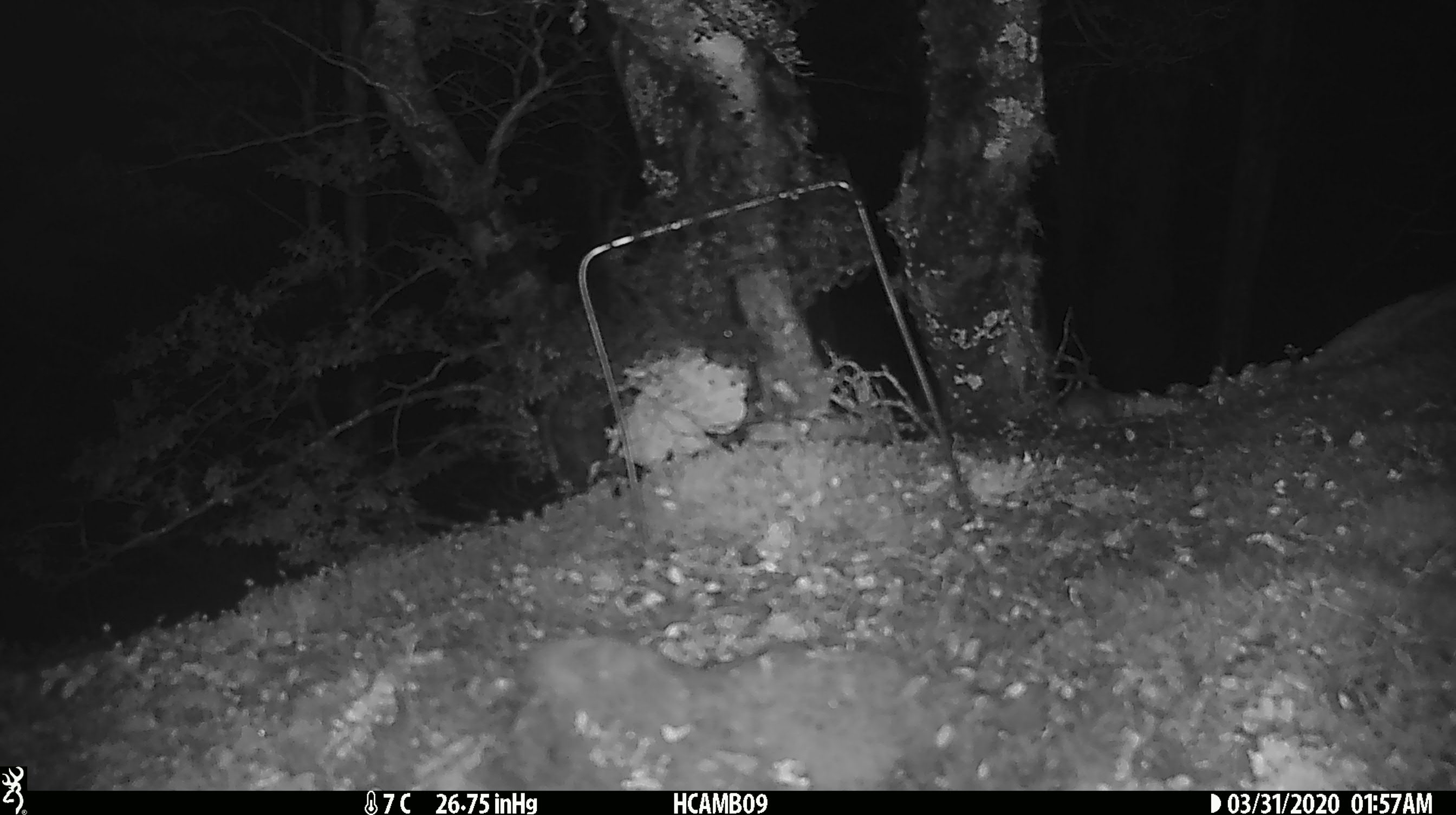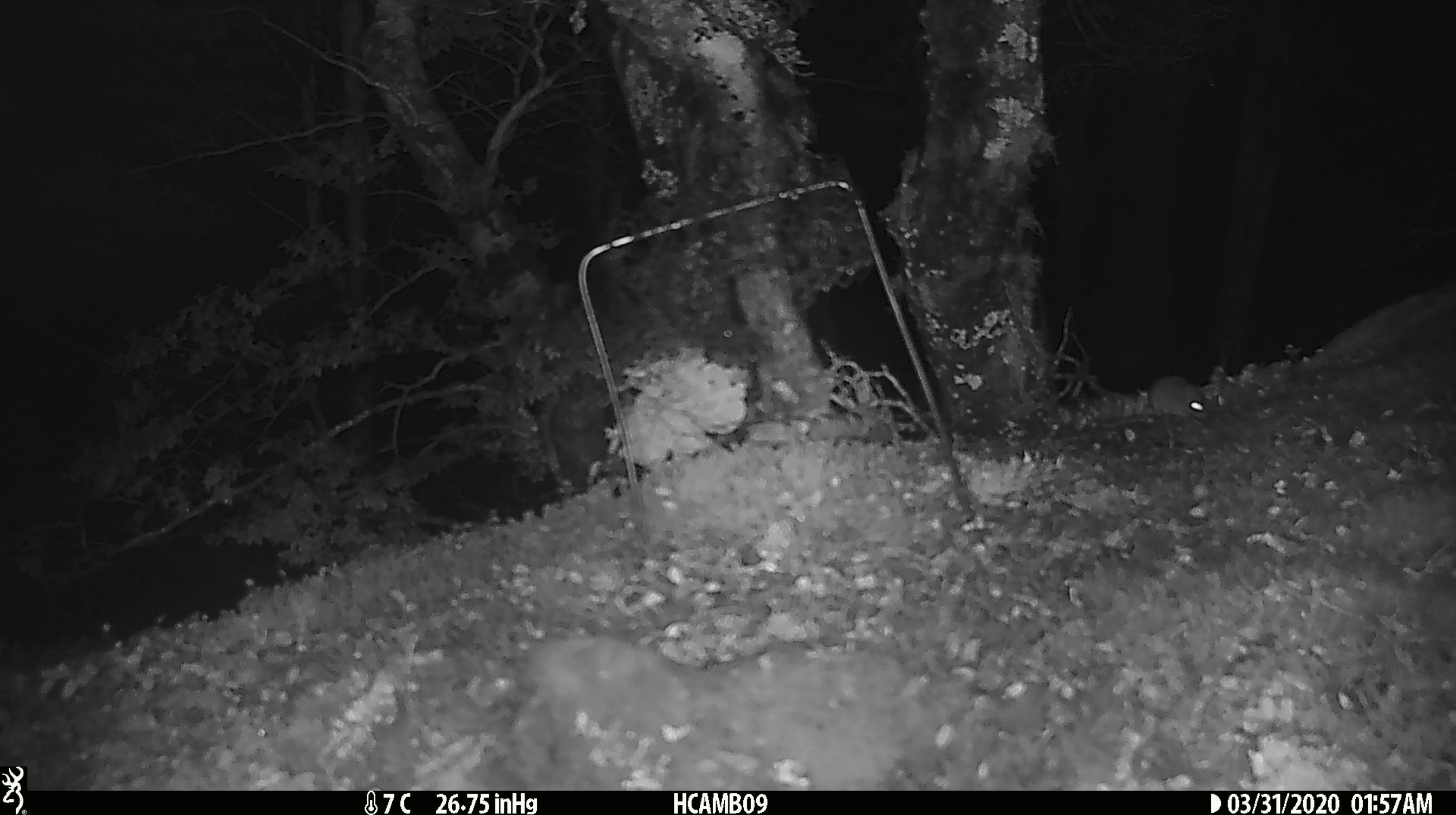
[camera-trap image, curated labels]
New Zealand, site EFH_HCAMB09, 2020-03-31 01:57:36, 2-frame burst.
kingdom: Animalia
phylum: Chordata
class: Mammalia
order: Rodentia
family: Muridae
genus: Mus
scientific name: Mus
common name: mouse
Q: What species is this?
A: Mouse (Mus).